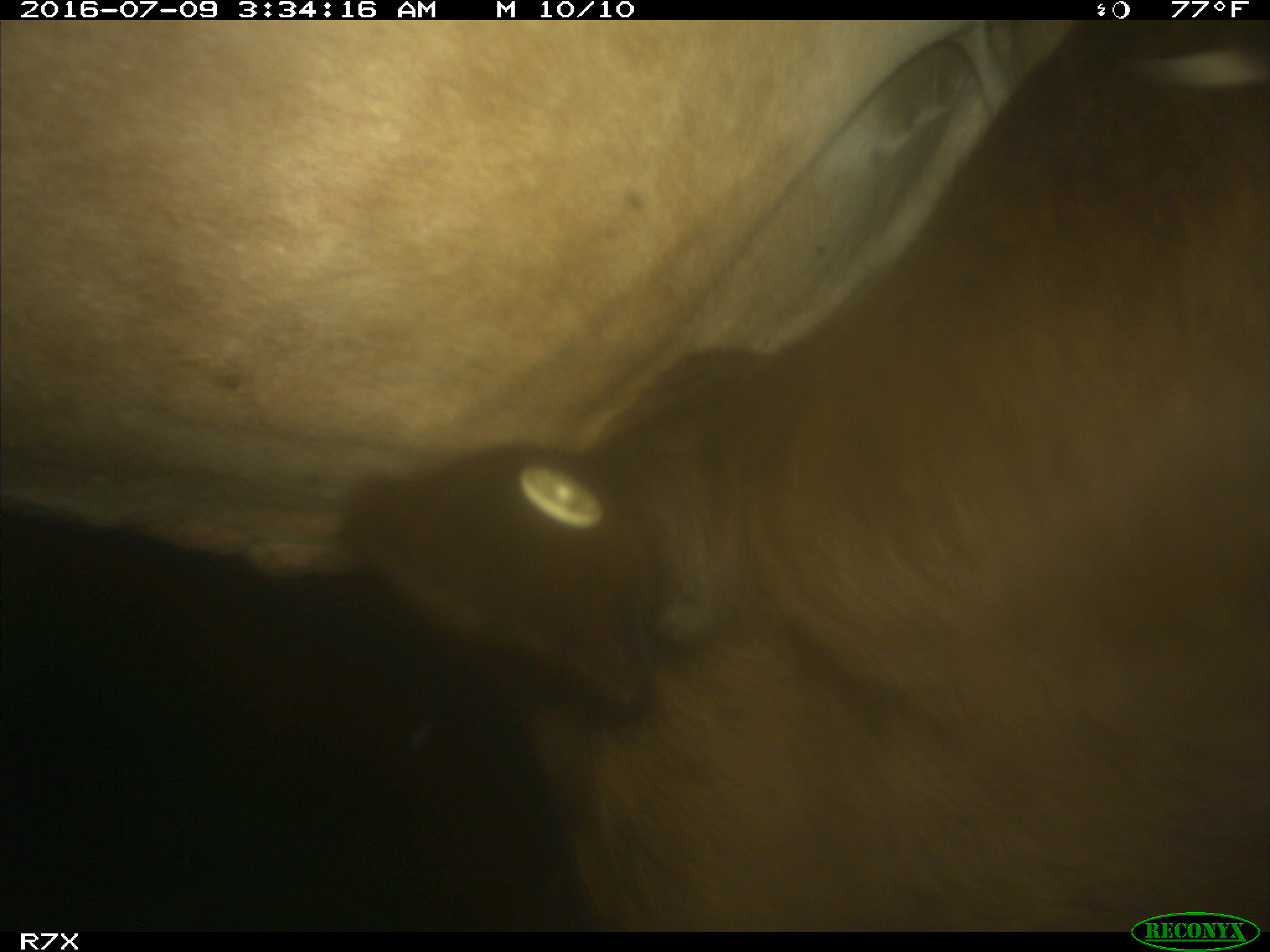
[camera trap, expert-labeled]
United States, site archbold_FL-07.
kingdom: Animalia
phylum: Chordata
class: Mammalia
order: Artiodactyla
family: Bovidae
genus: Bos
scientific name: Bos taurus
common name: domestic cow